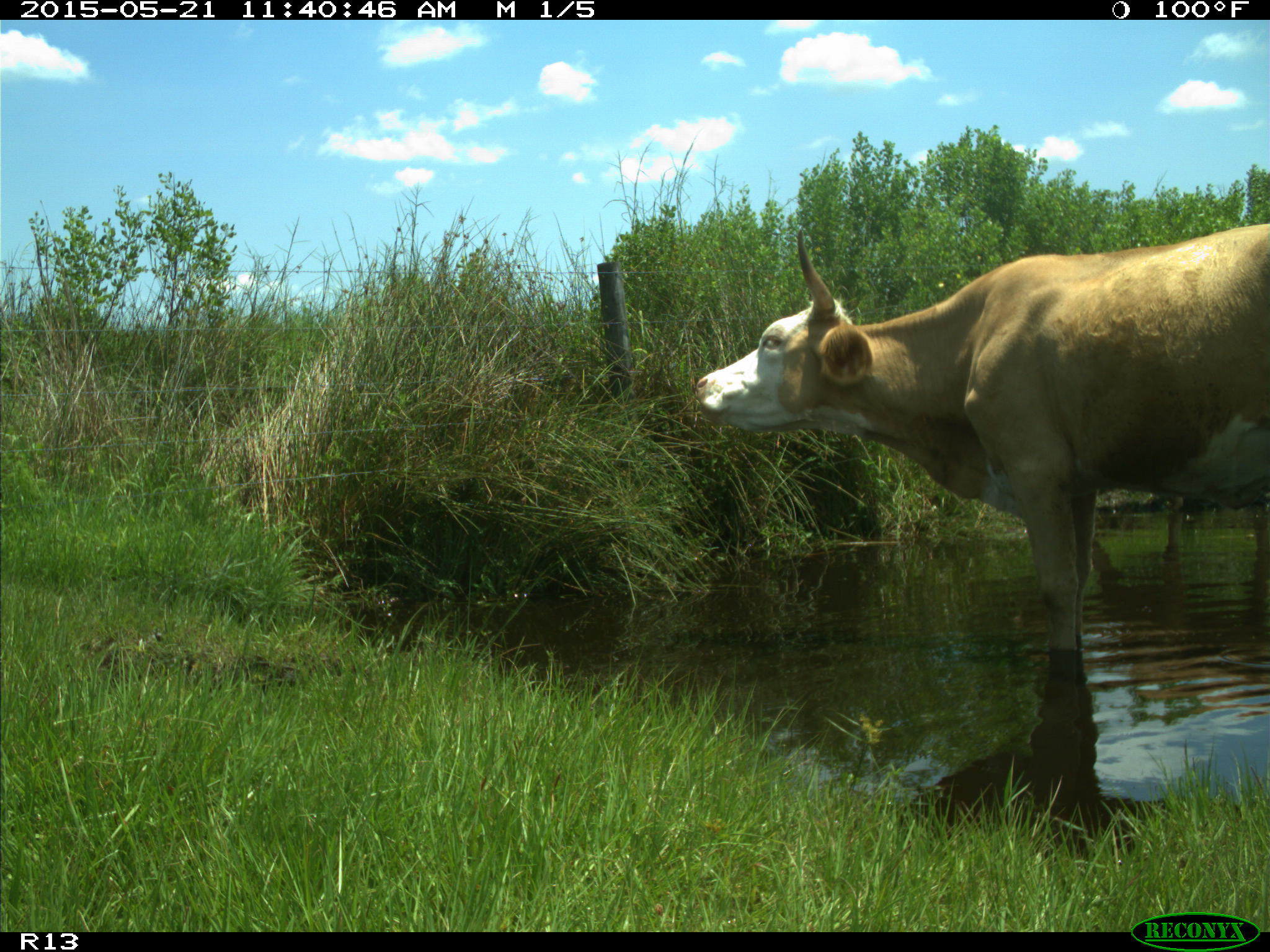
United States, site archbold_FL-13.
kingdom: Animalia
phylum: Chordata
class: Mammalia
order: Artiodactyla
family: Bovidae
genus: Bos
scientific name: Bos taurus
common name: domestic cow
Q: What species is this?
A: Bos taurus (domestic cow).